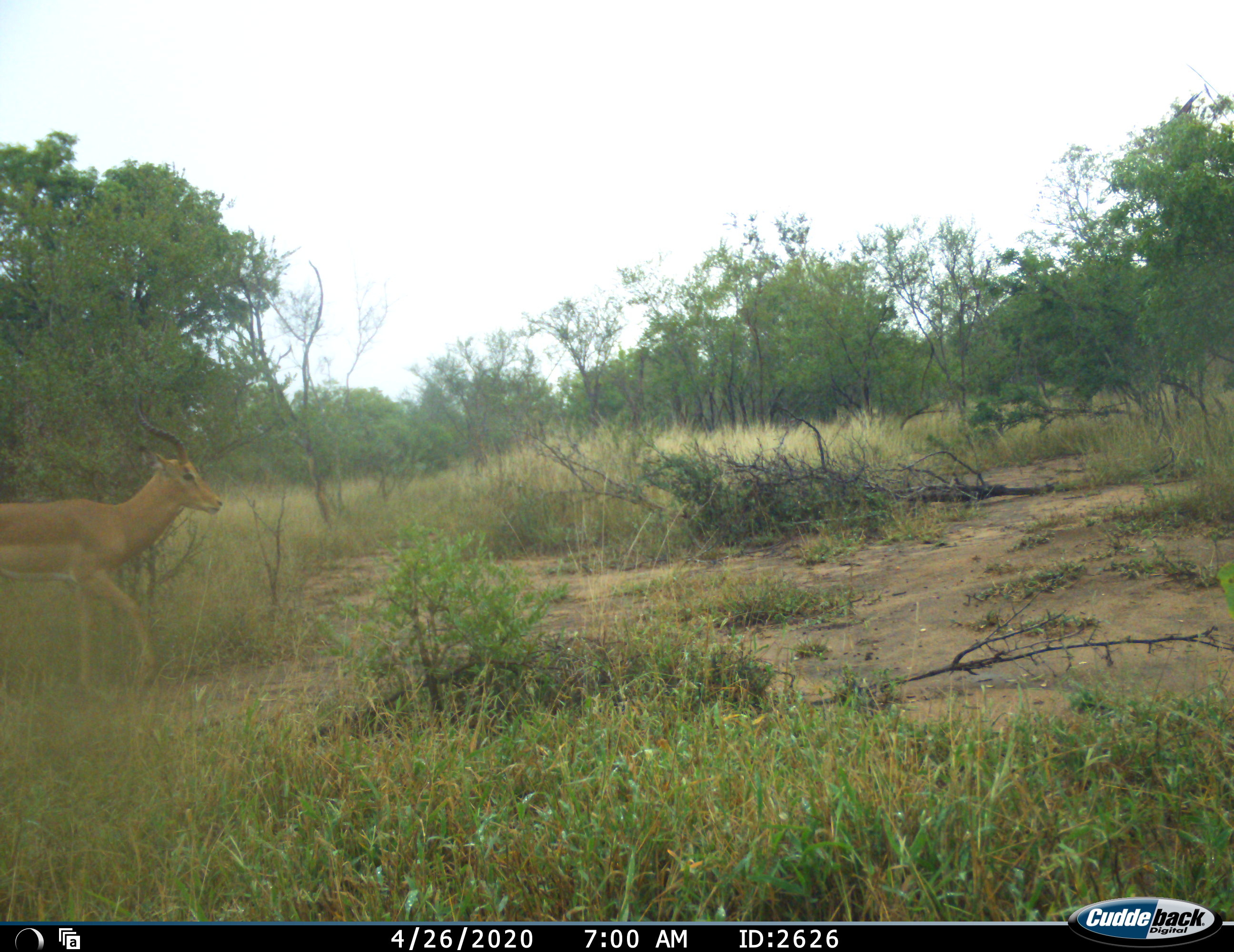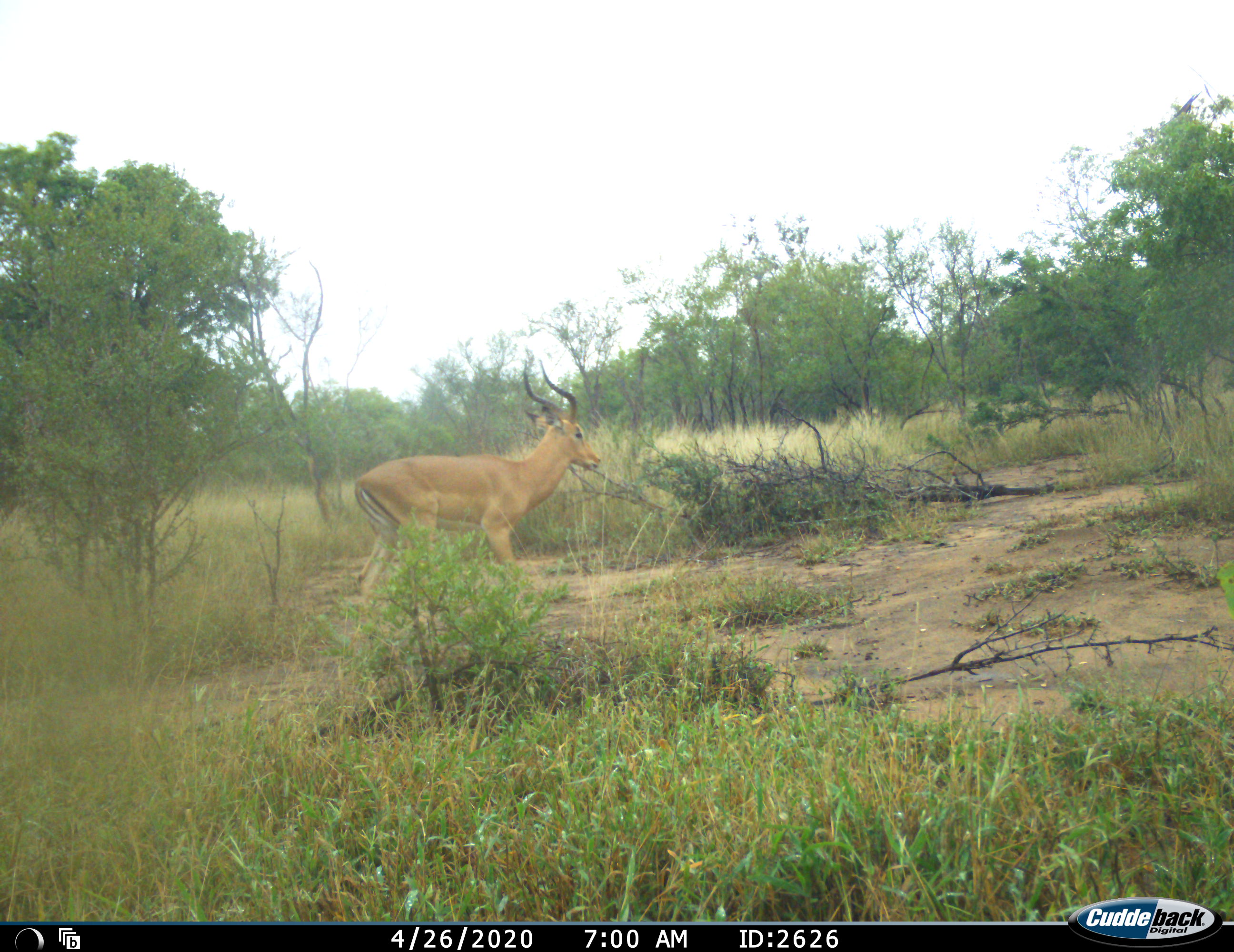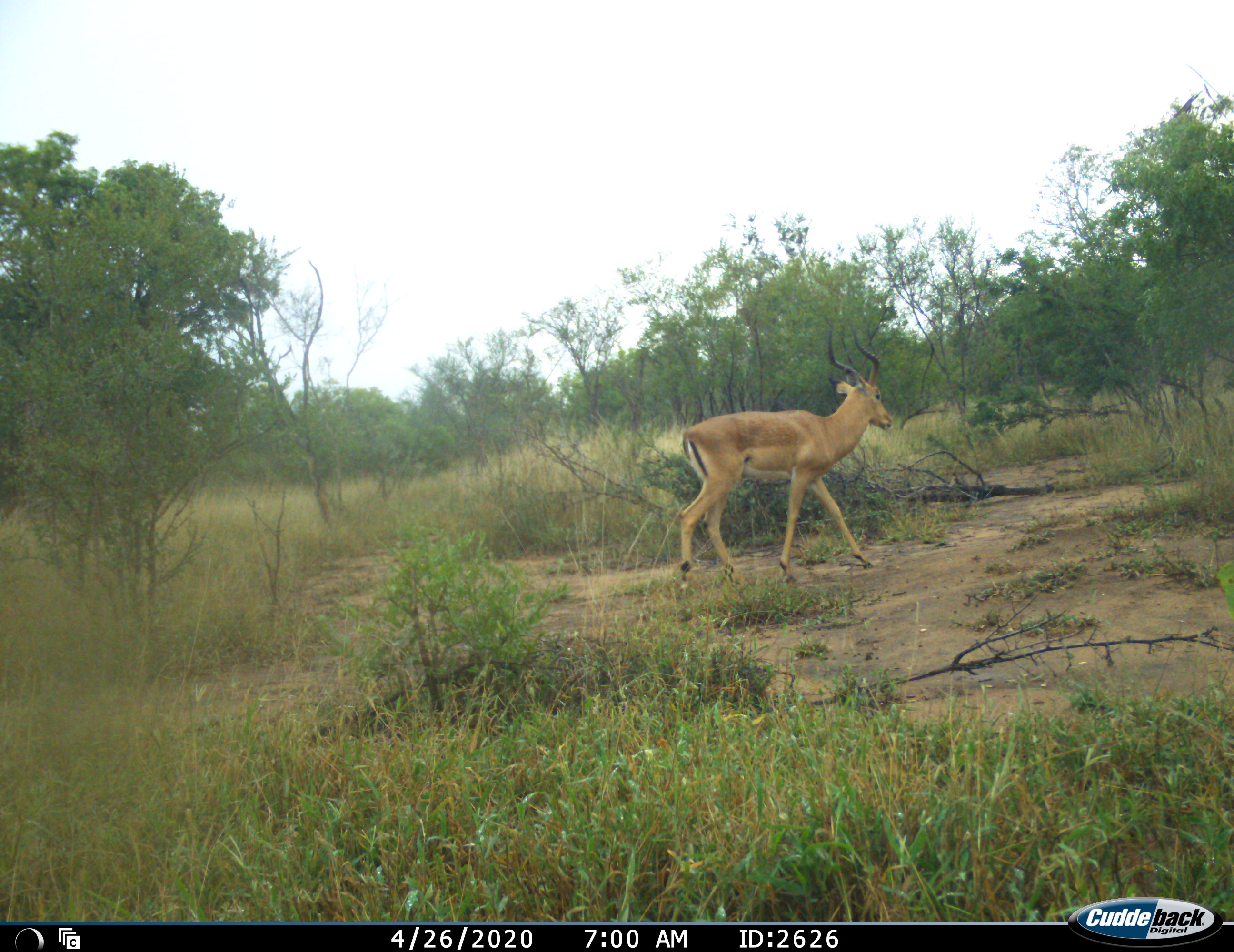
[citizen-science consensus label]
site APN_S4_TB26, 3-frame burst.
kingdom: Animalia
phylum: Chordata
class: Mammalia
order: Artiodactyla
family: Bovidae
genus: Aepyceros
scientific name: Aepyceros melampus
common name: impala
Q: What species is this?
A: Impala (Aepyceros melampus).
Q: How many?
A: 1.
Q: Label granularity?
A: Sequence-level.